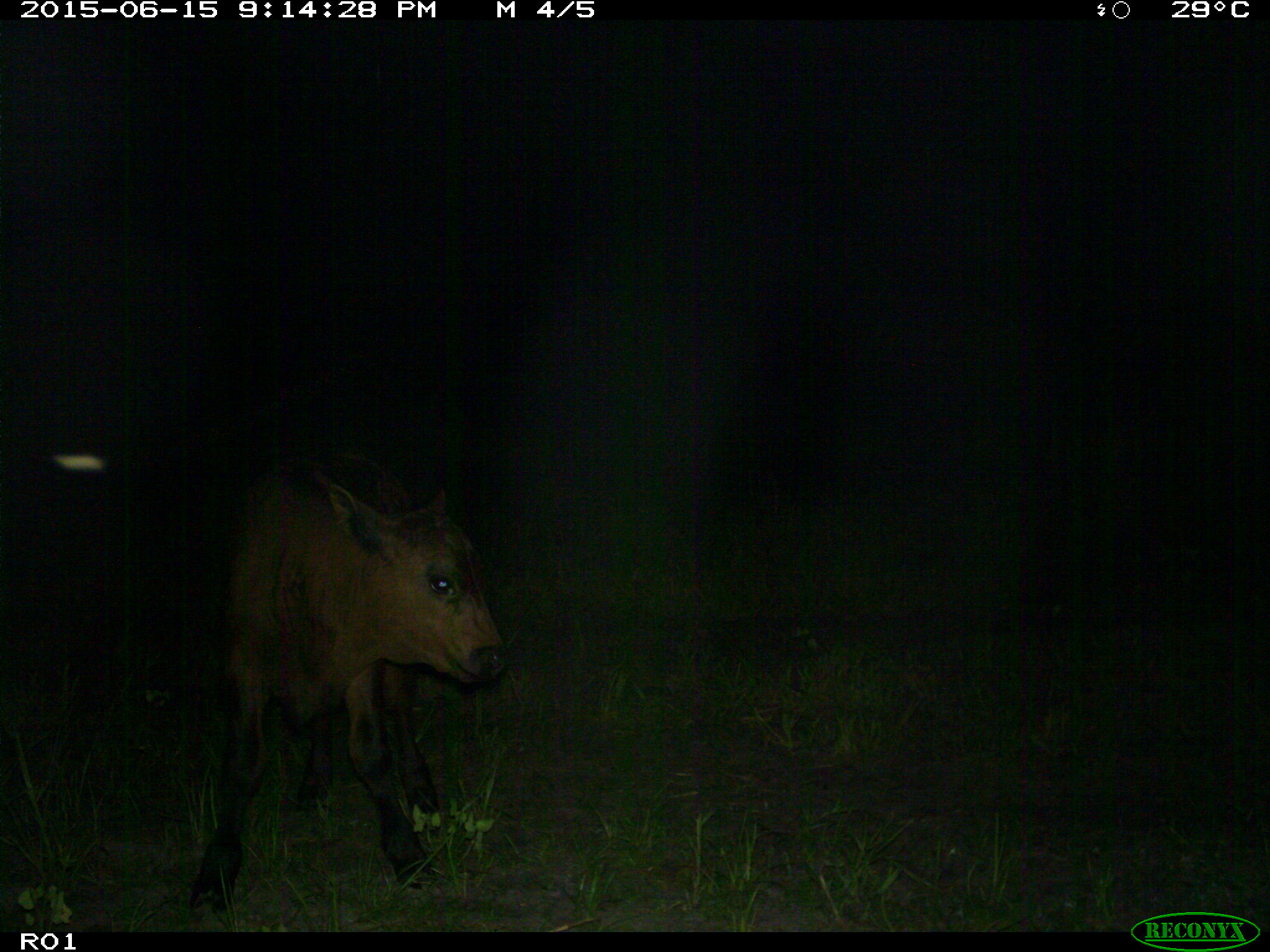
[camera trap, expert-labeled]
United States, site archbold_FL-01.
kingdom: Animalia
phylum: Chordata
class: Mammalia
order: Artiodactyla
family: Bovidae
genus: Bos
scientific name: Bos taurus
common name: domestic cow